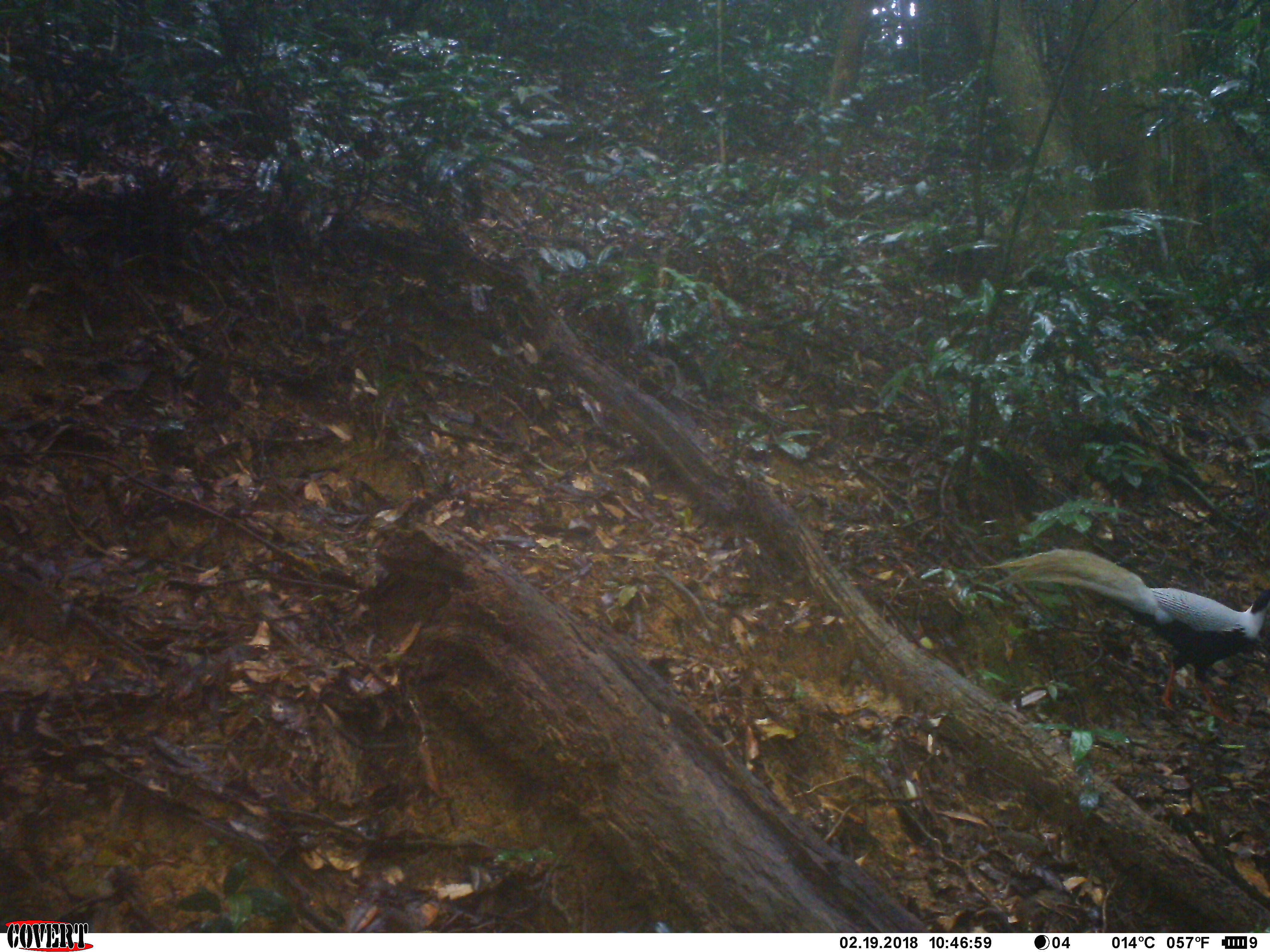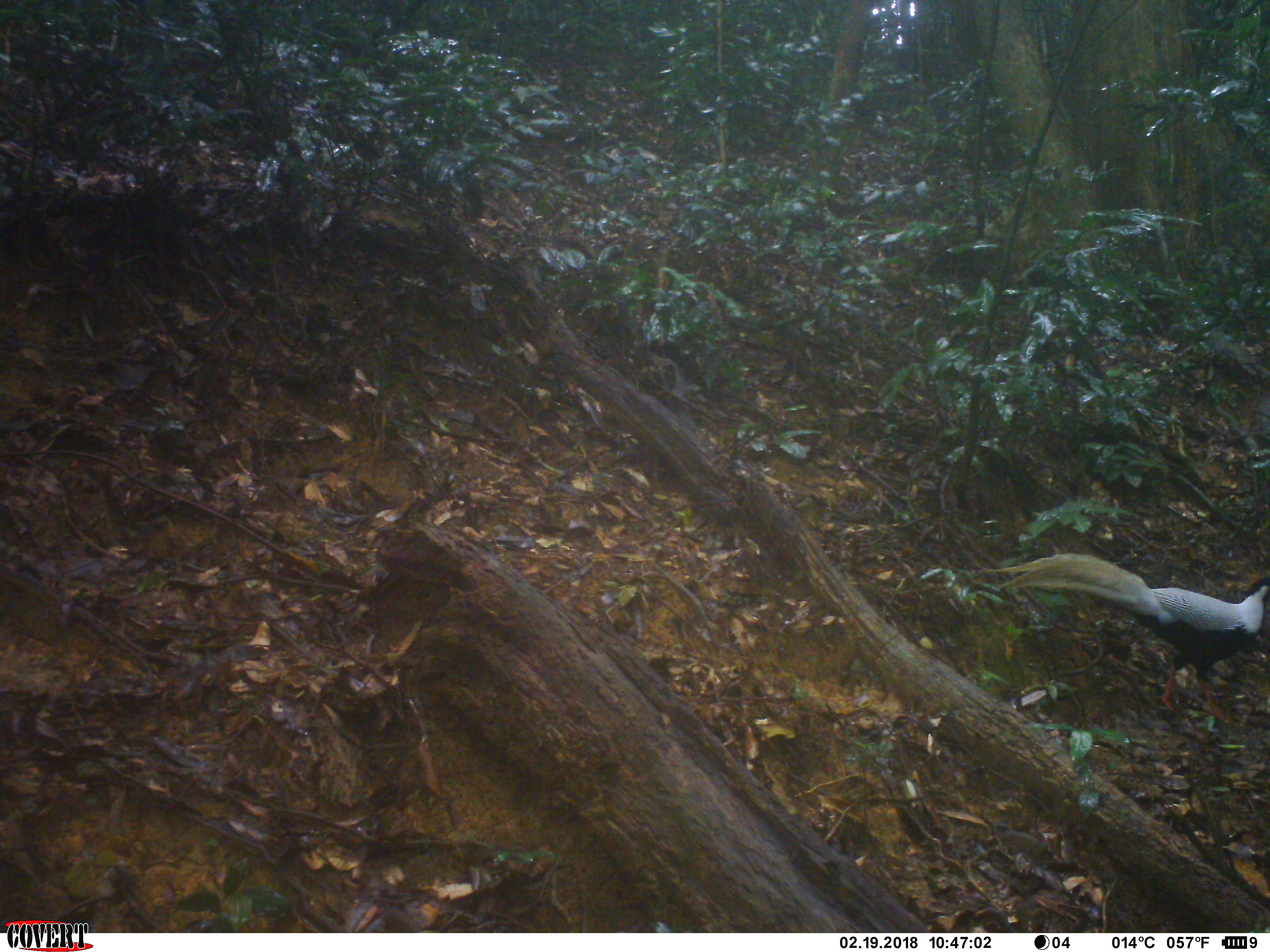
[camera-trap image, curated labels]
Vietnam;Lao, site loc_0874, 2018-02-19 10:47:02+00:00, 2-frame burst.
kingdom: Animalia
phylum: Chordata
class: Aves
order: Galliformes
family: Phasianidae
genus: Lophura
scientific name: Lophura nycthemera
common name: silver pheasant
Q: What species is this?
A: Silver pheasant (Lophura nycthemera).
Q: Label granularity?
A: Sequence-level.